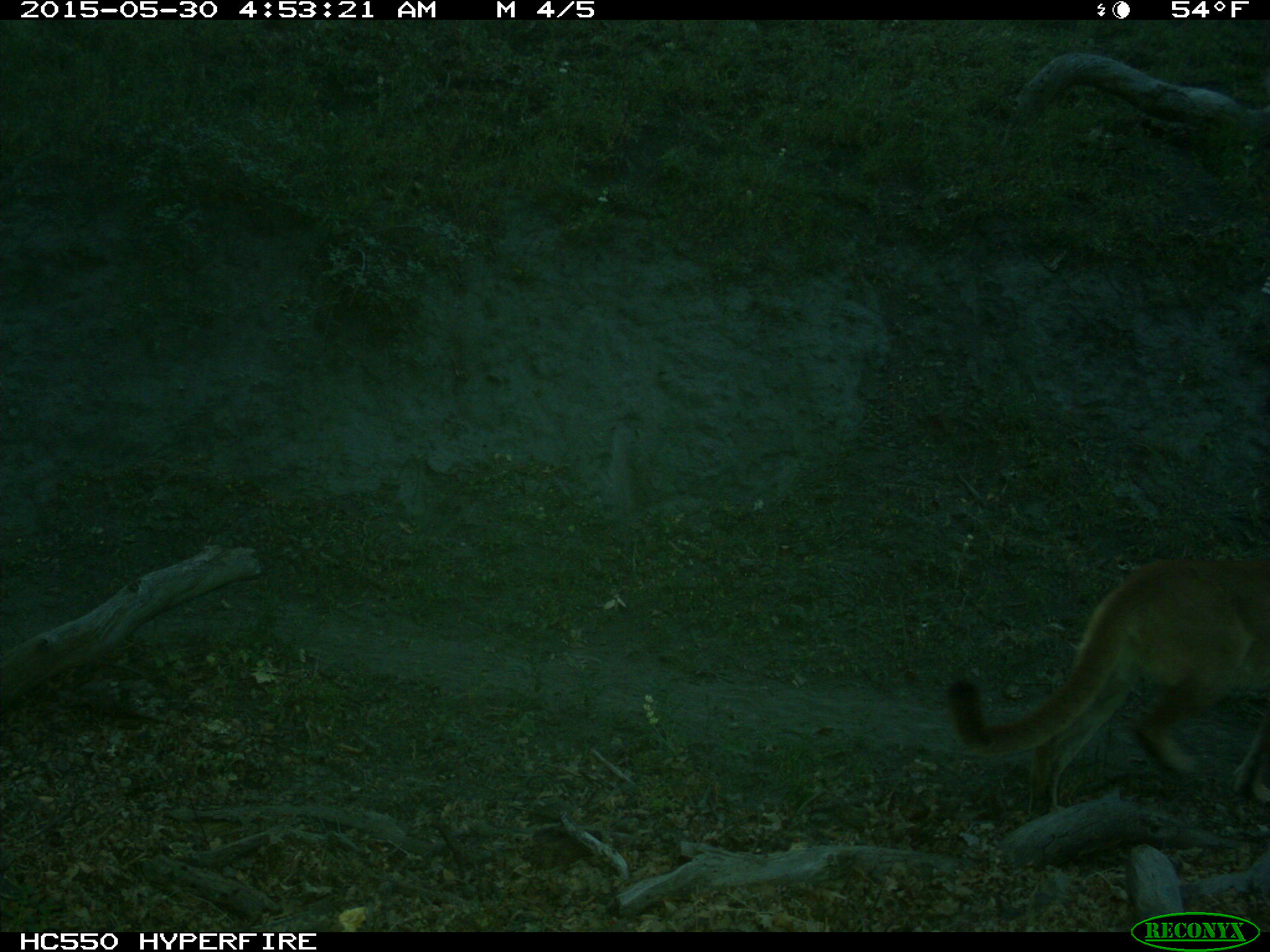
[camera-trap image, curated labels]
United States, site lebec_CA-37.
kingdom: Animalia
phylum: Chordata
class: Mammalia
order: Carnivora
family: Felidae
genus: Puma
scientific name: Puma concolor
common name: mountain lion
Puma concolor (mountain lion).